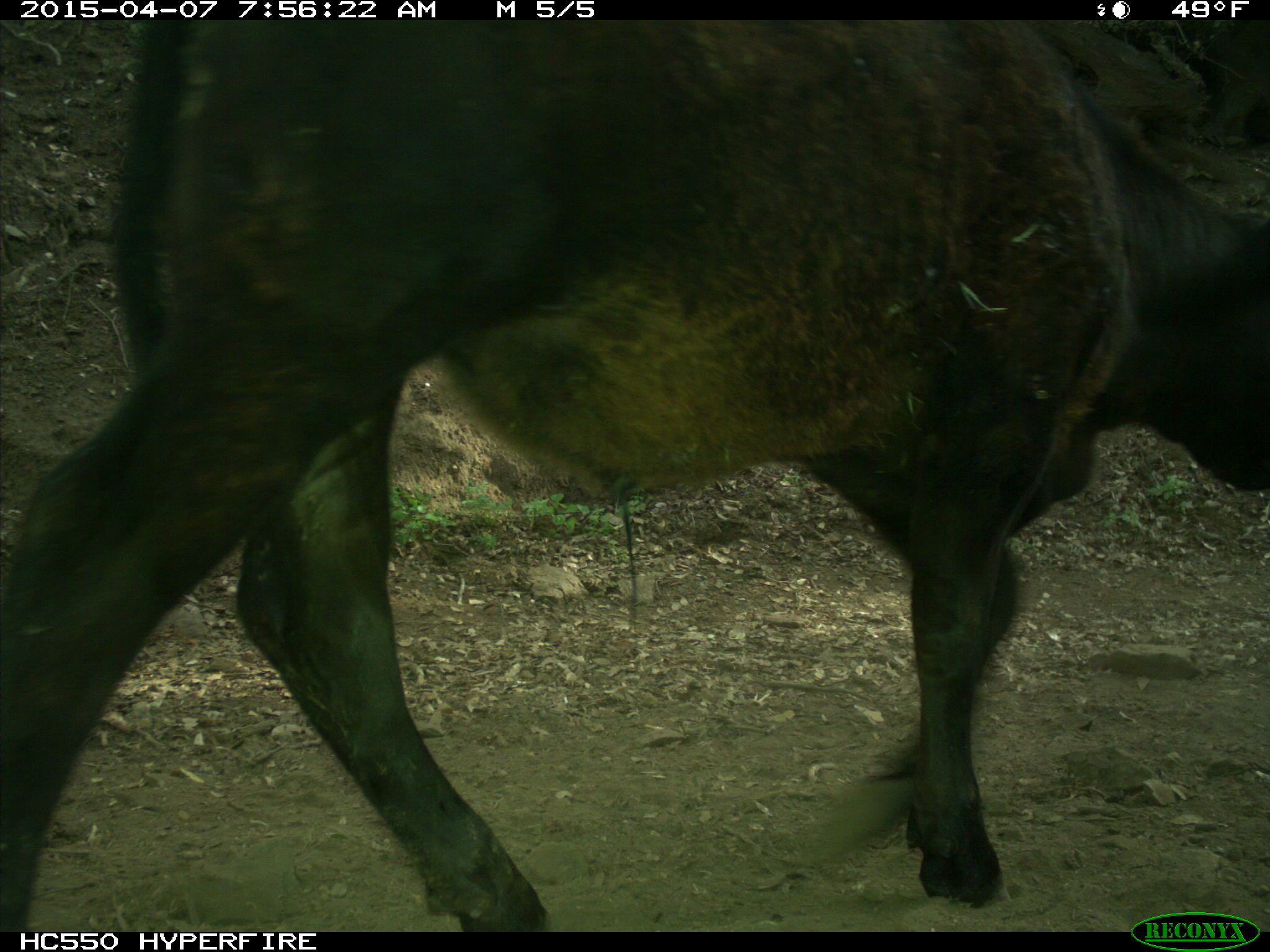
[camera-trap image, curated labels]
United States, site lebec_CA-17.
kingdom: Animalia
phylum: Chordata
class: Mammalia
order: Artiodactyla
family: Bovidae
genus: Bos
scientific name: Bos taurus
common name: domestic cow